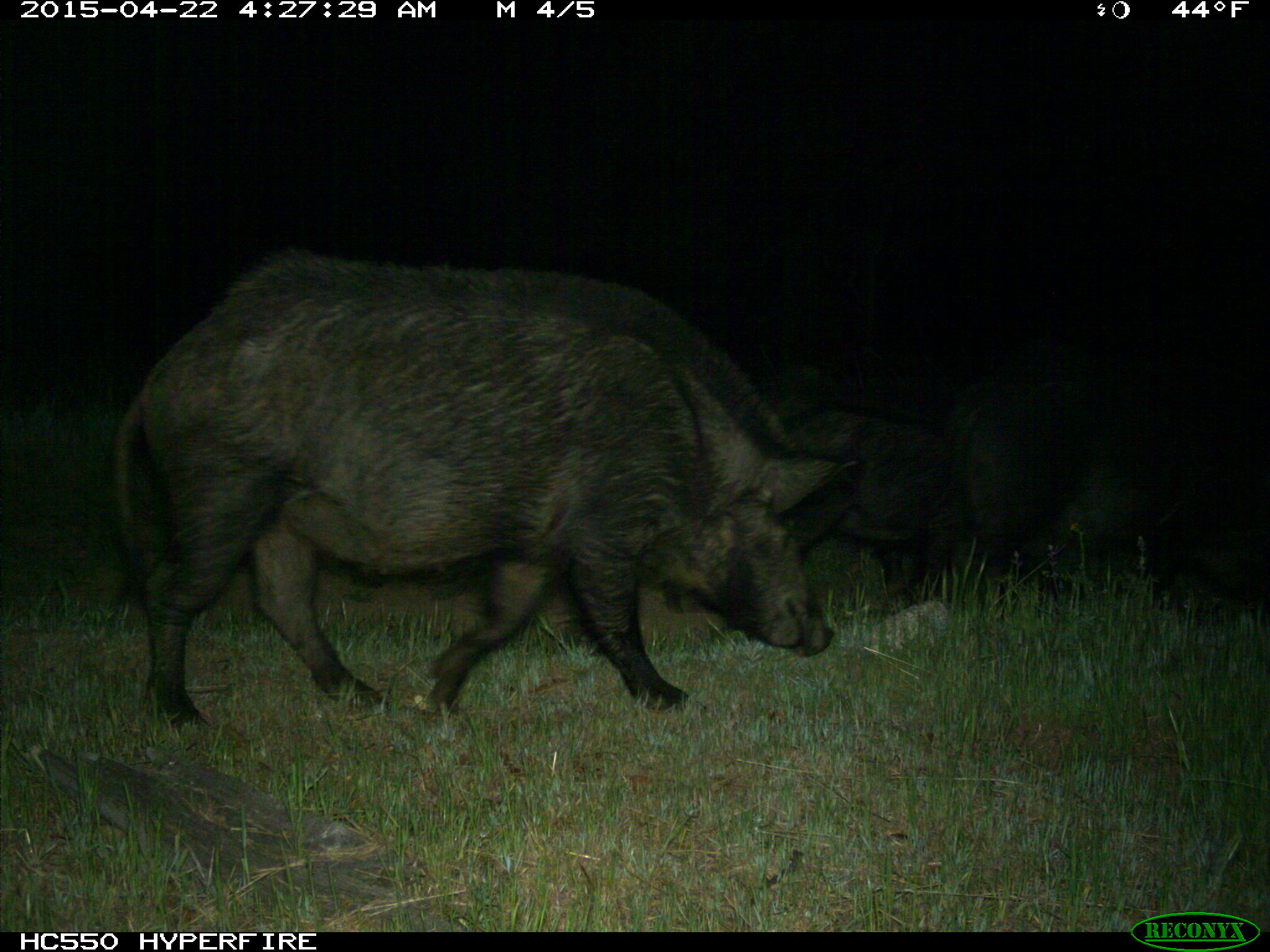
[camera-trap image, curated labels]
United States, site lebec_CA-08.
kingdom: Animalia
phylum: Chordata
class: Mammalia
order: Artiodactyla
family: Suidae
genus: Sus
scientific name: Sus scrofa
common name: wild boar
Sus scrofa (wild boar).